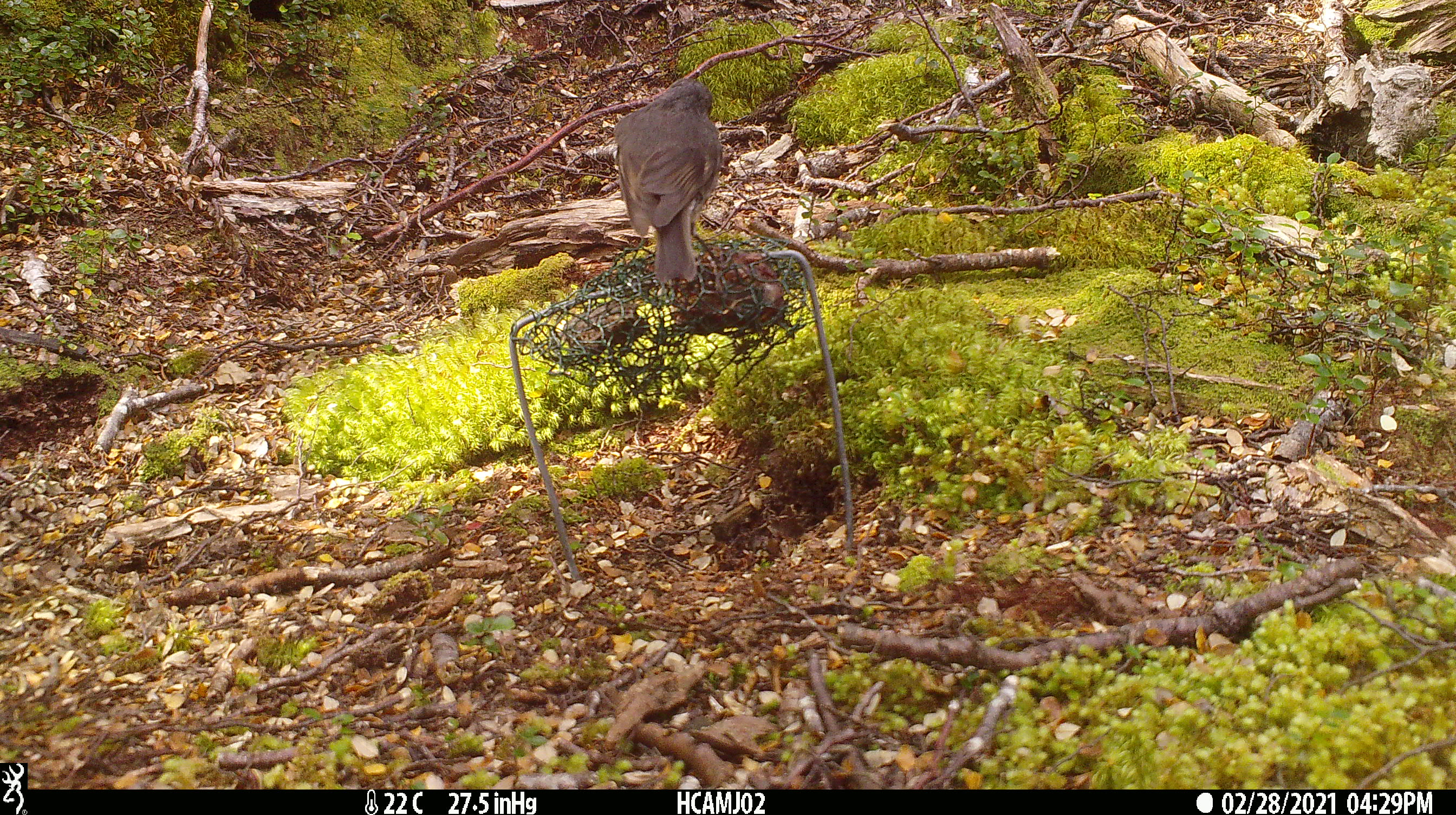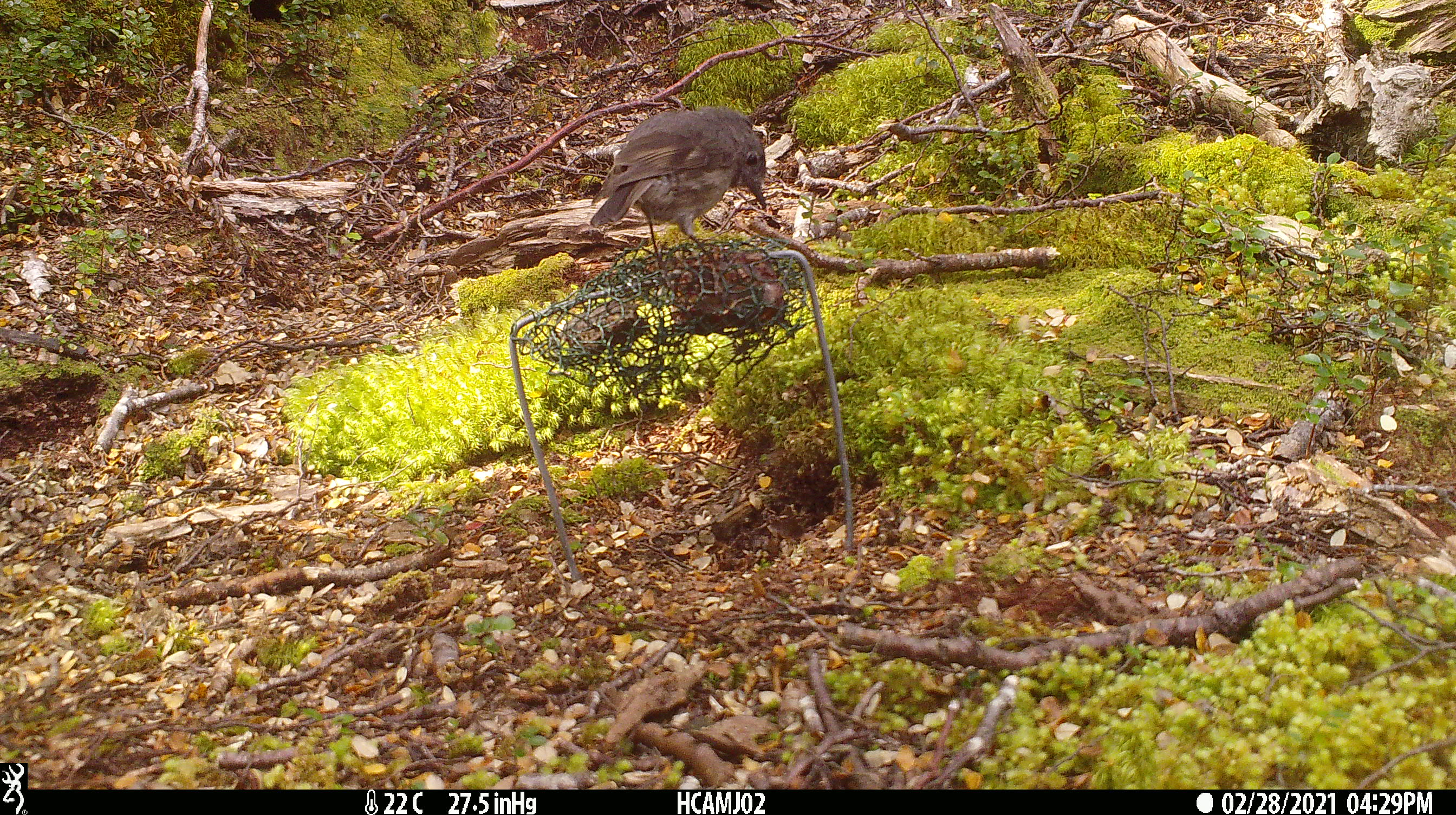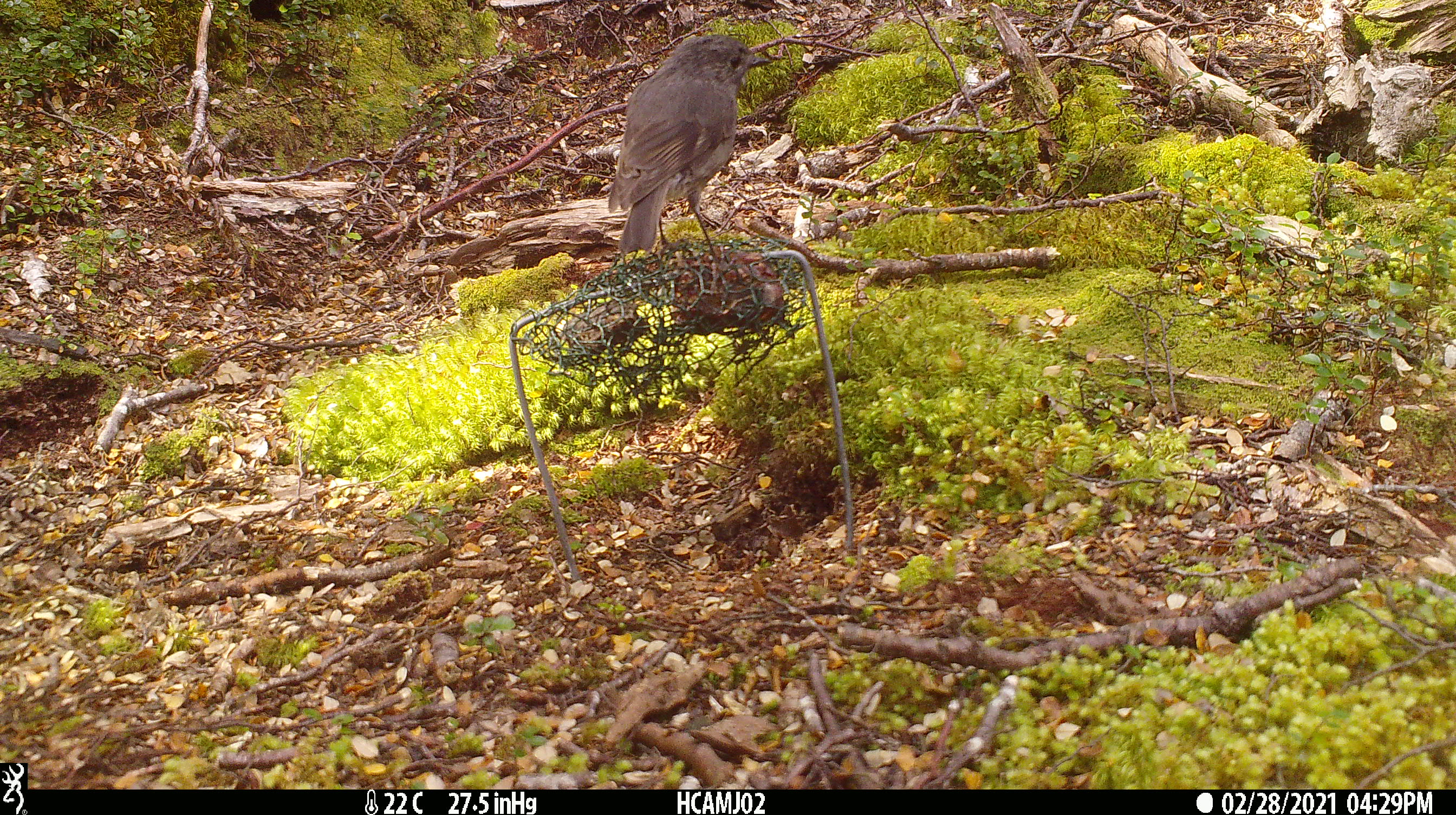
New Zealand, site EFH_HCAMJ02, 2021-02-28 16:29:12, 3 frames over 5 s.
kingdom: Animalia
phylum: Chordata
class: Aves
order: Passeriformes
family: Petroicidae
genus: Petroica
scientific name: Petroica australis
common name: new zealand robin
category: robin